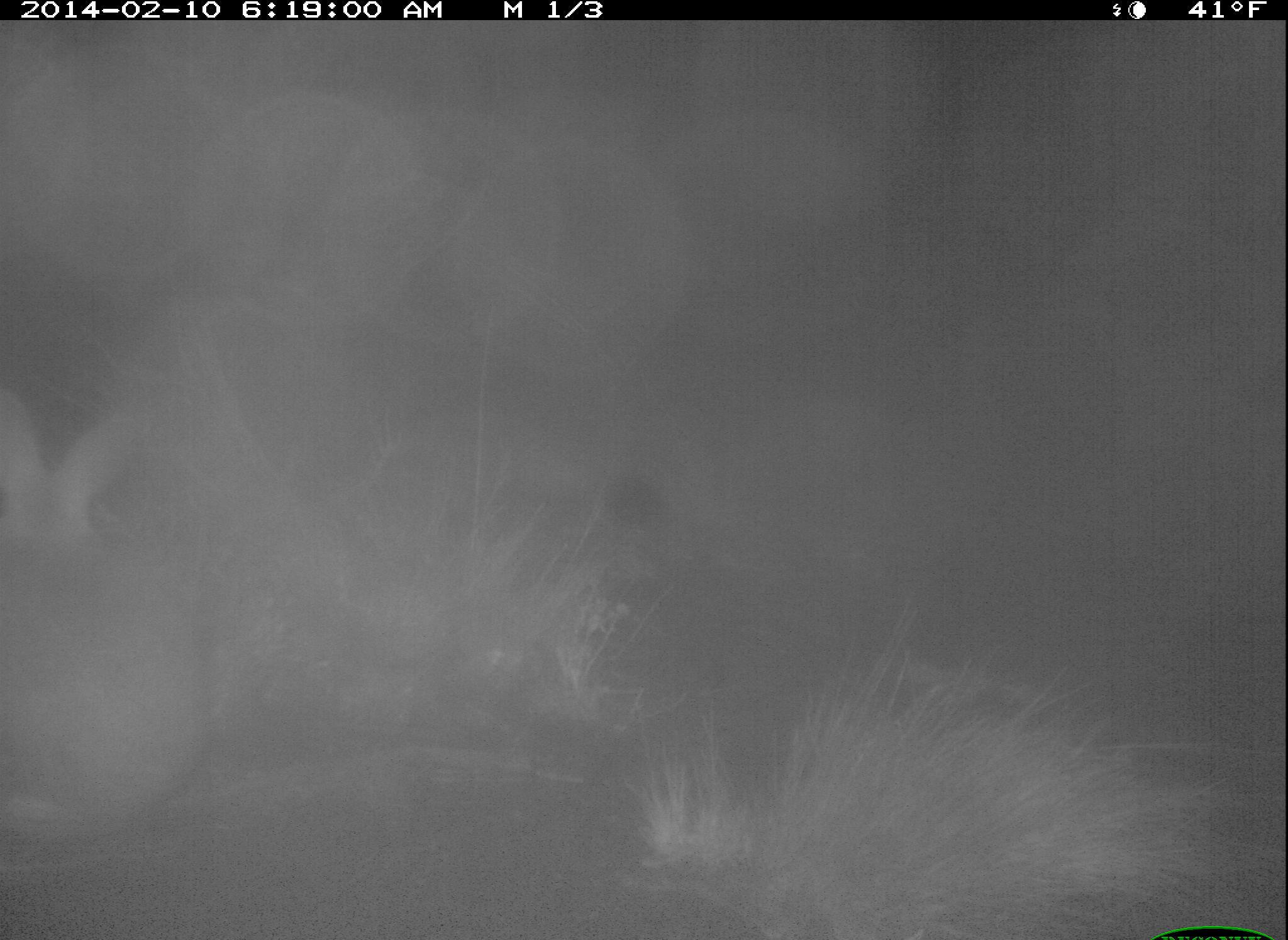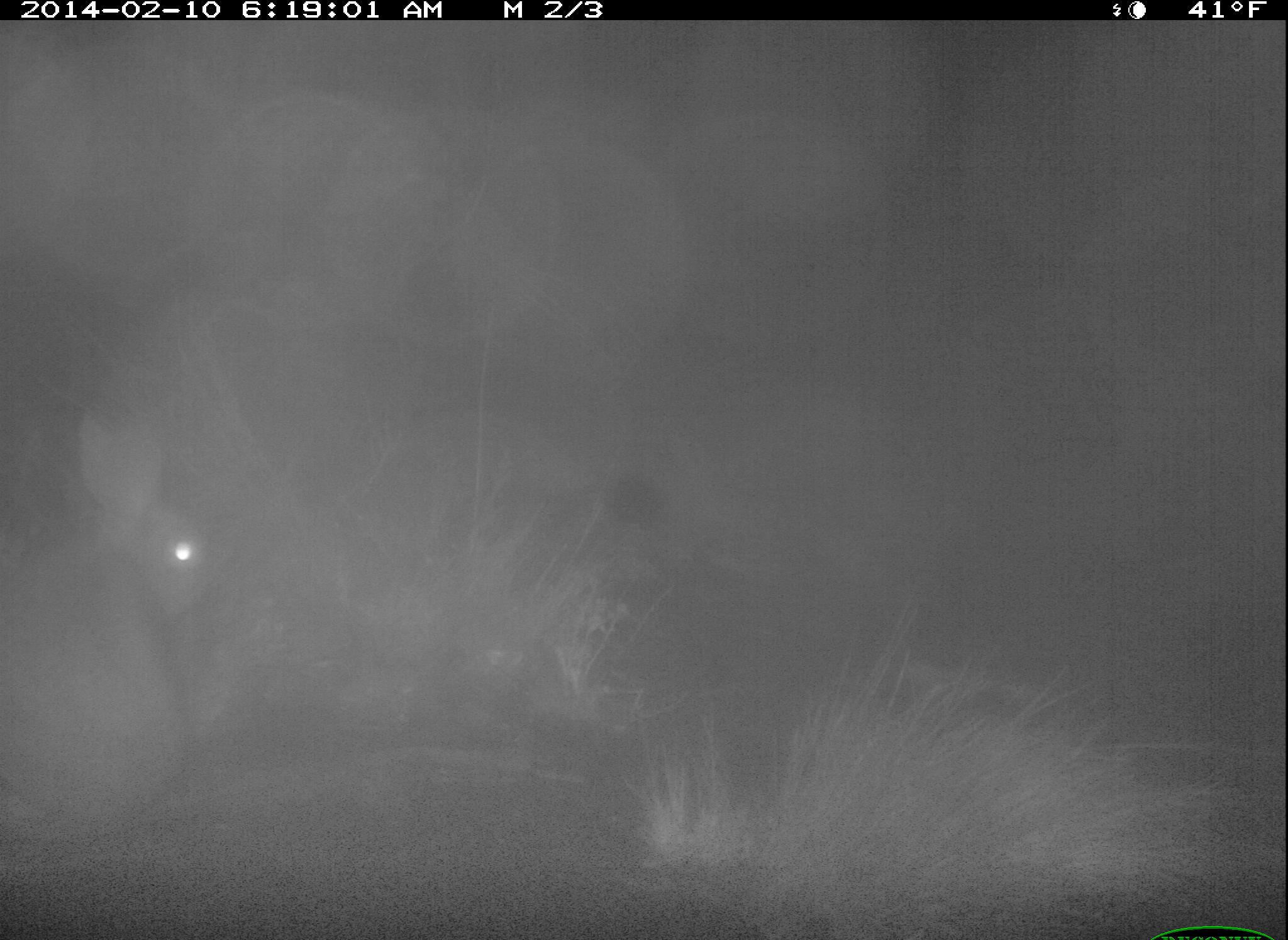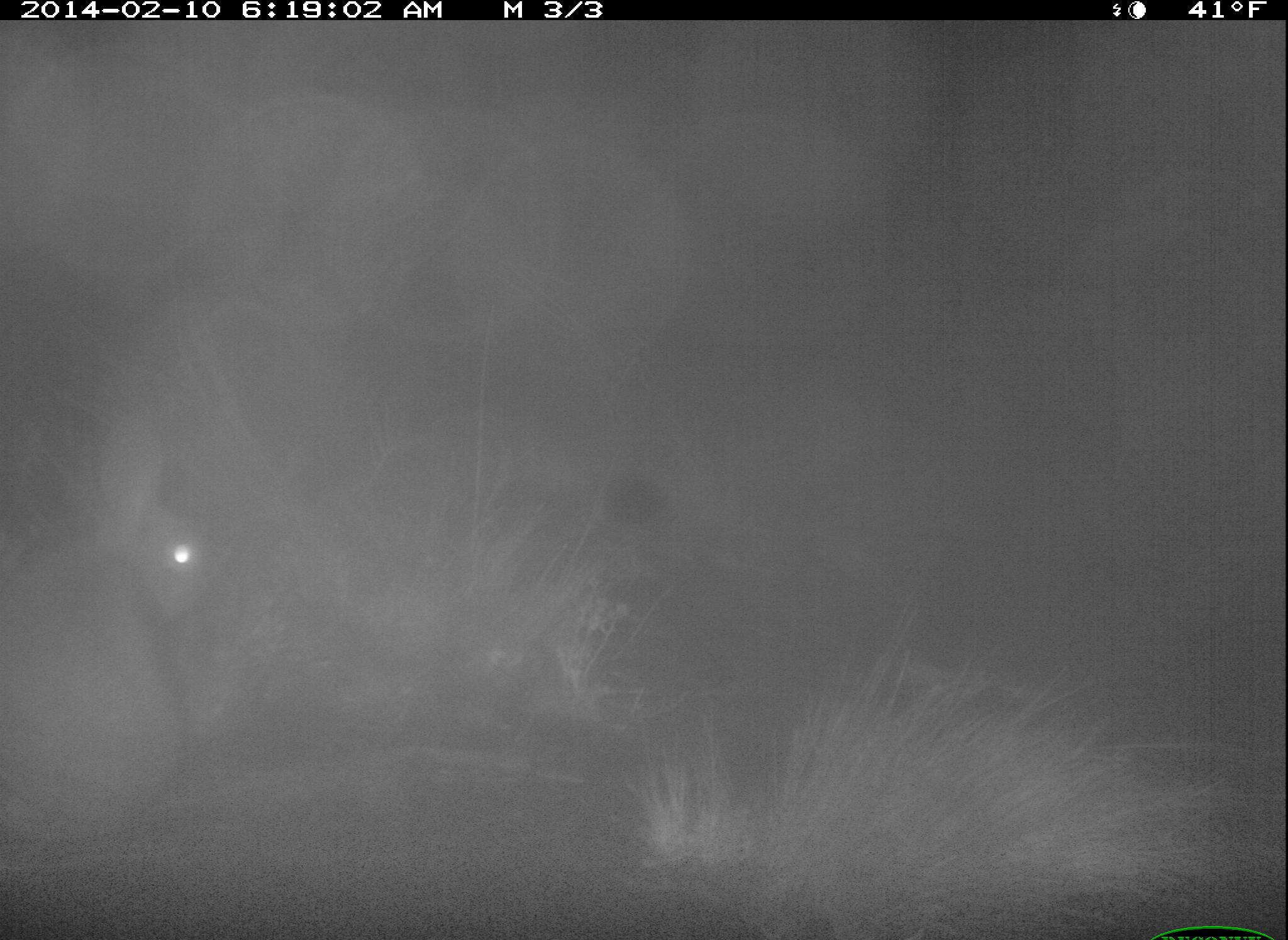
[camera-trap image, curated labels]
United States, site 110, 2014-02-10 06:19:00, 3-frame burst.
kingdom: Animalia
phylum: Chordata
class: Mammalia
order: Lagomorpha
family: Leporidae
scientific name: Leporidae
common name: rabbits and hares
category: rabbit